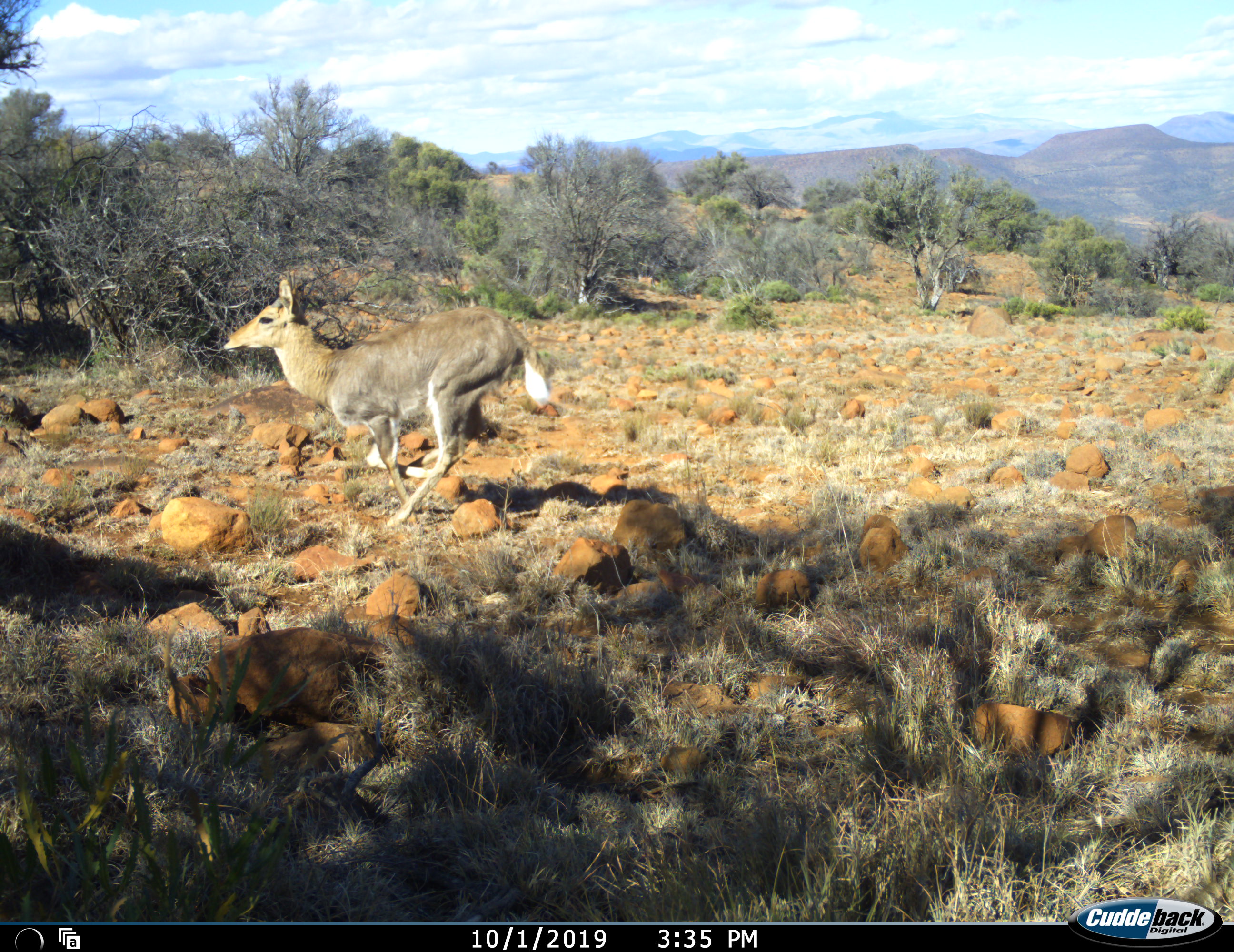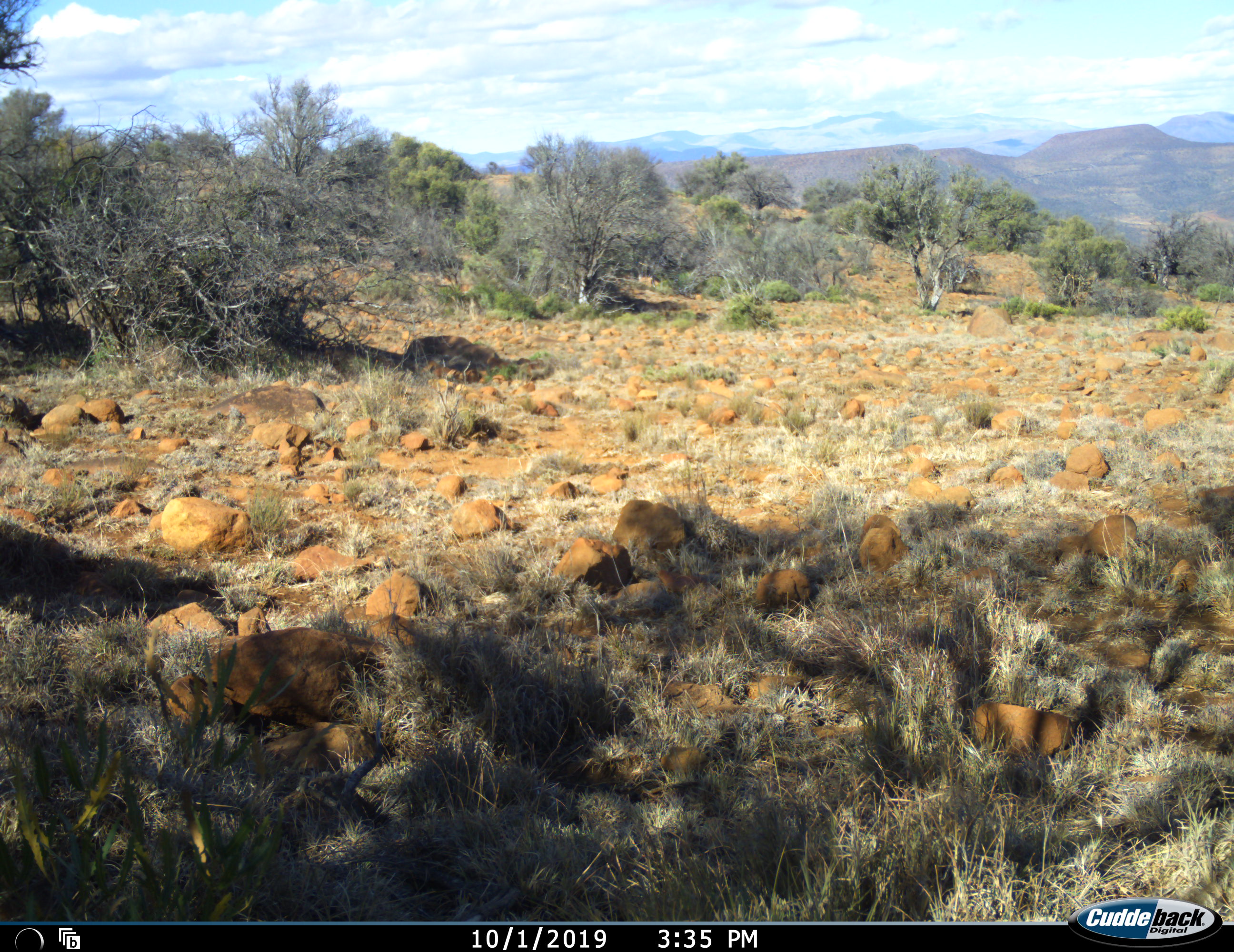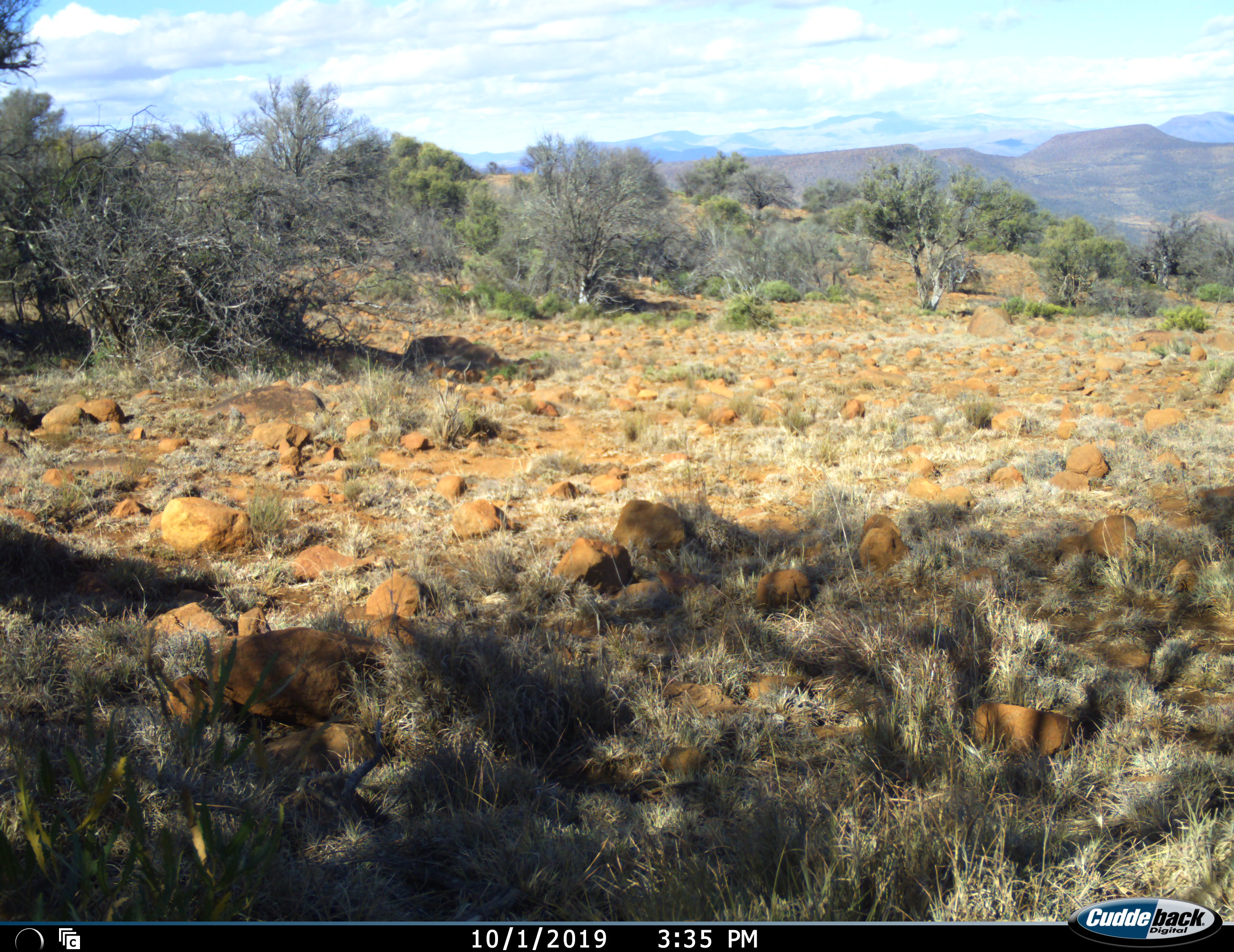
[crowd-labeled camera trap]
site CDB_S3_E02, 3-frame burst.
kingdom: Animalia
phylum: Chordata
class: Mammalia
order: Artiodactyla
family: Bovidae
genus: Redunca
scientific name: Redunca fulvorufula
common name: mountain reedbuck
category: reedbuckmountain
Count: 1.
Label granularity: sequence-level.